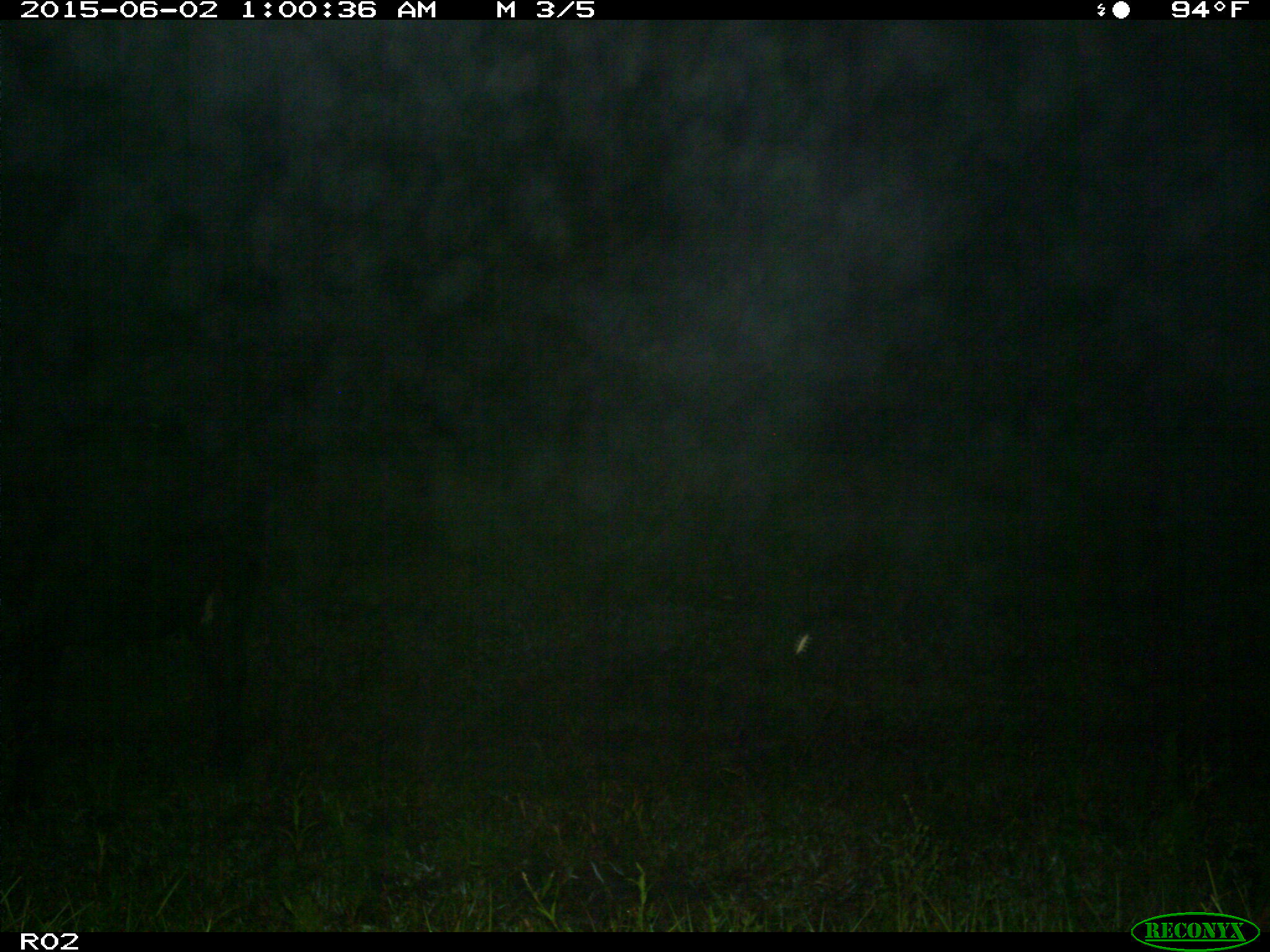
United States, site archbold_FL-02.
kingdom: Animalia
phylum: Chordata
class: Mammalia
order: Artiodactyla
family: Bovidae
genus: Bos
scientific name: Bos taurus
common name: domestic cow